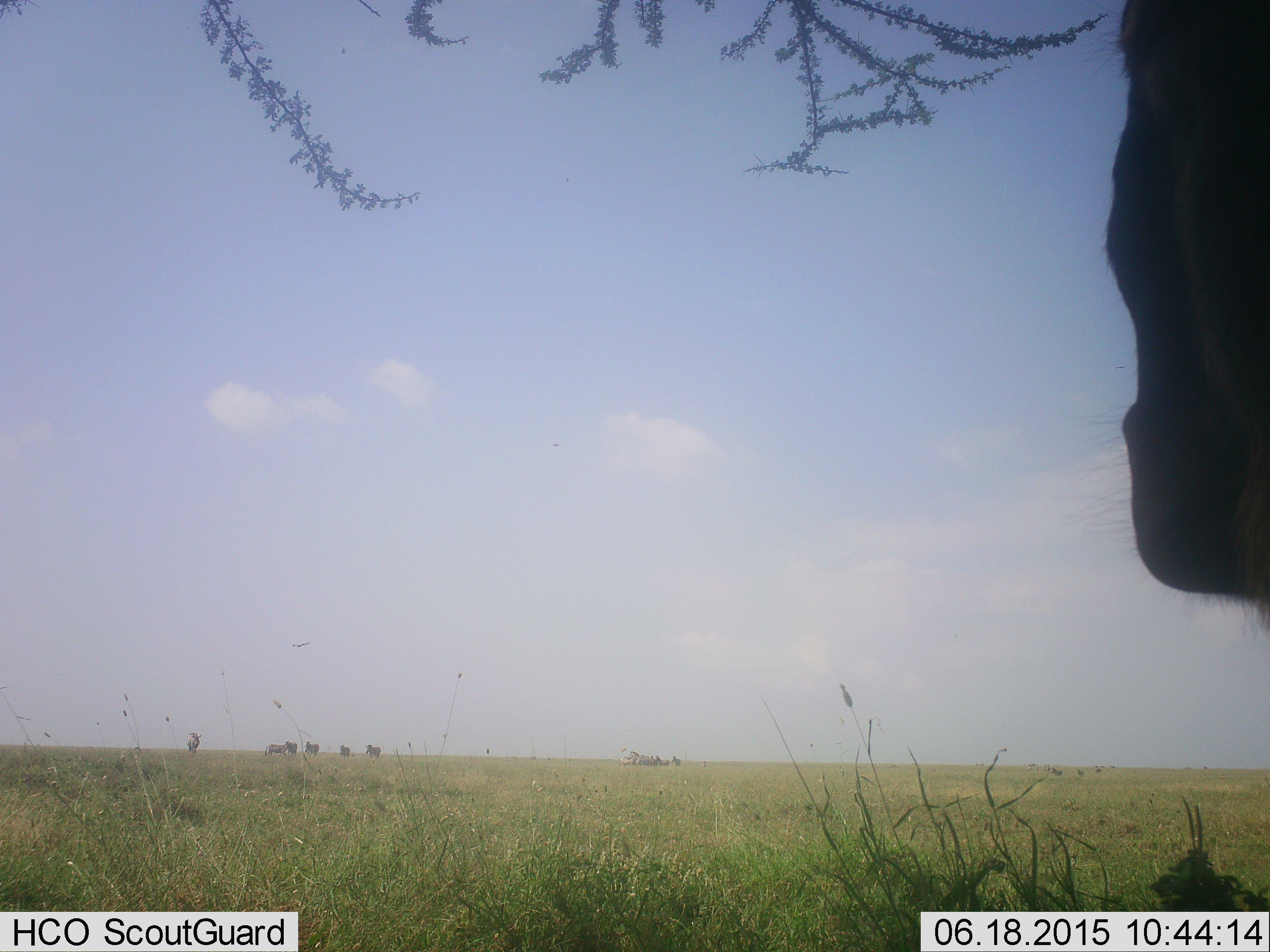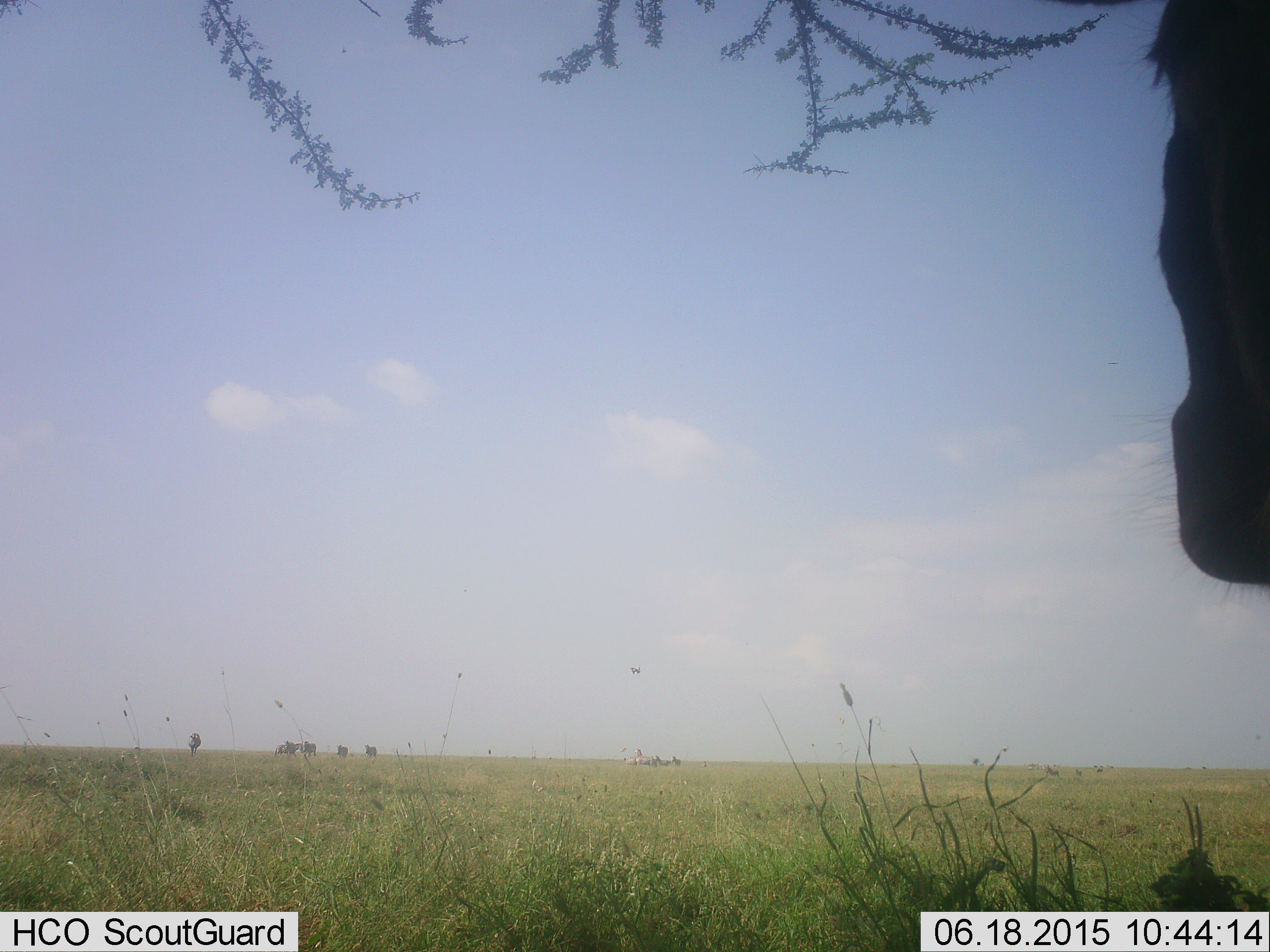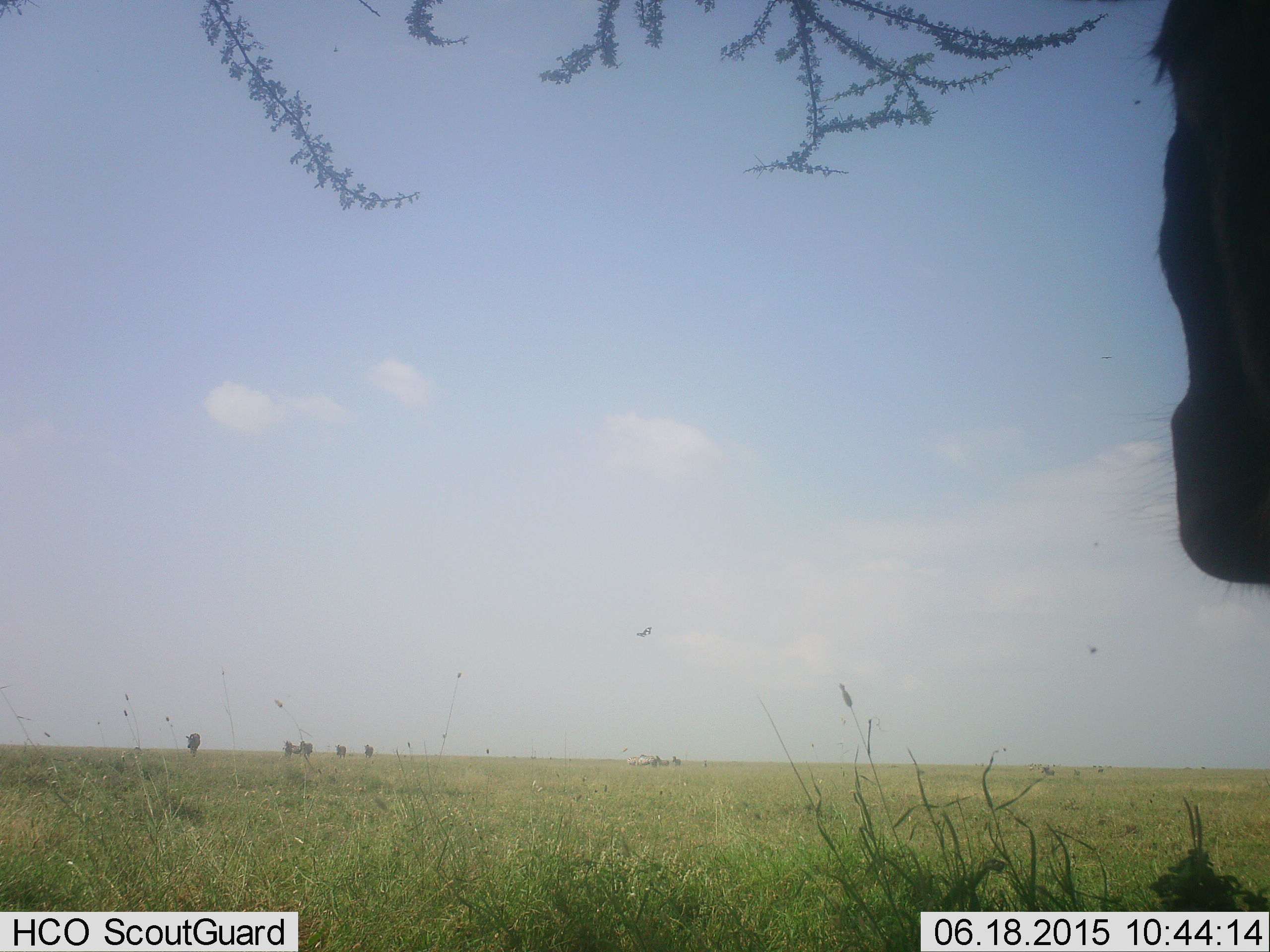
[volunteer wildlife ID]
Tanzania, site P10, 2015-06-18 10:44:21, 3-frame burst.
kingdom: Animalia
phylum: Chordata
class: Mammalia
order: Artiodactyla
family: Bovidae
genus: Connochaetes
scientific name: Connochaetes taurinus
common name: blue wildebeest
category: wildebeest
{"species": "wildebeest (blue wildebeest) (Connochaetes taurinus)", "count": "1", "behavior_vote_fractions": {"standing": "82%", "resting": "9%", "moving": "9%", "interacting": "0%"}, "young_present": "0%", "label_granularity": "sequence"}